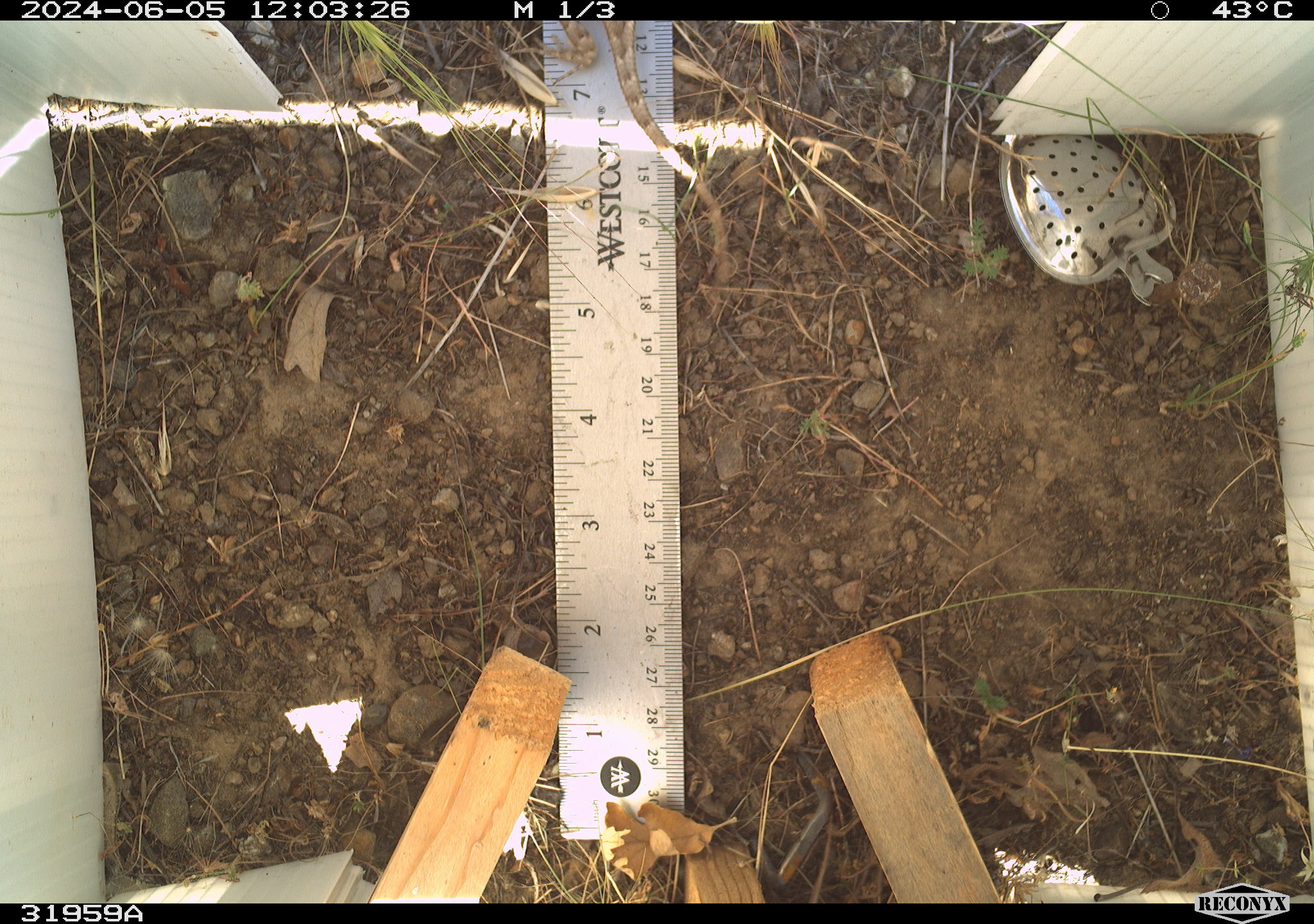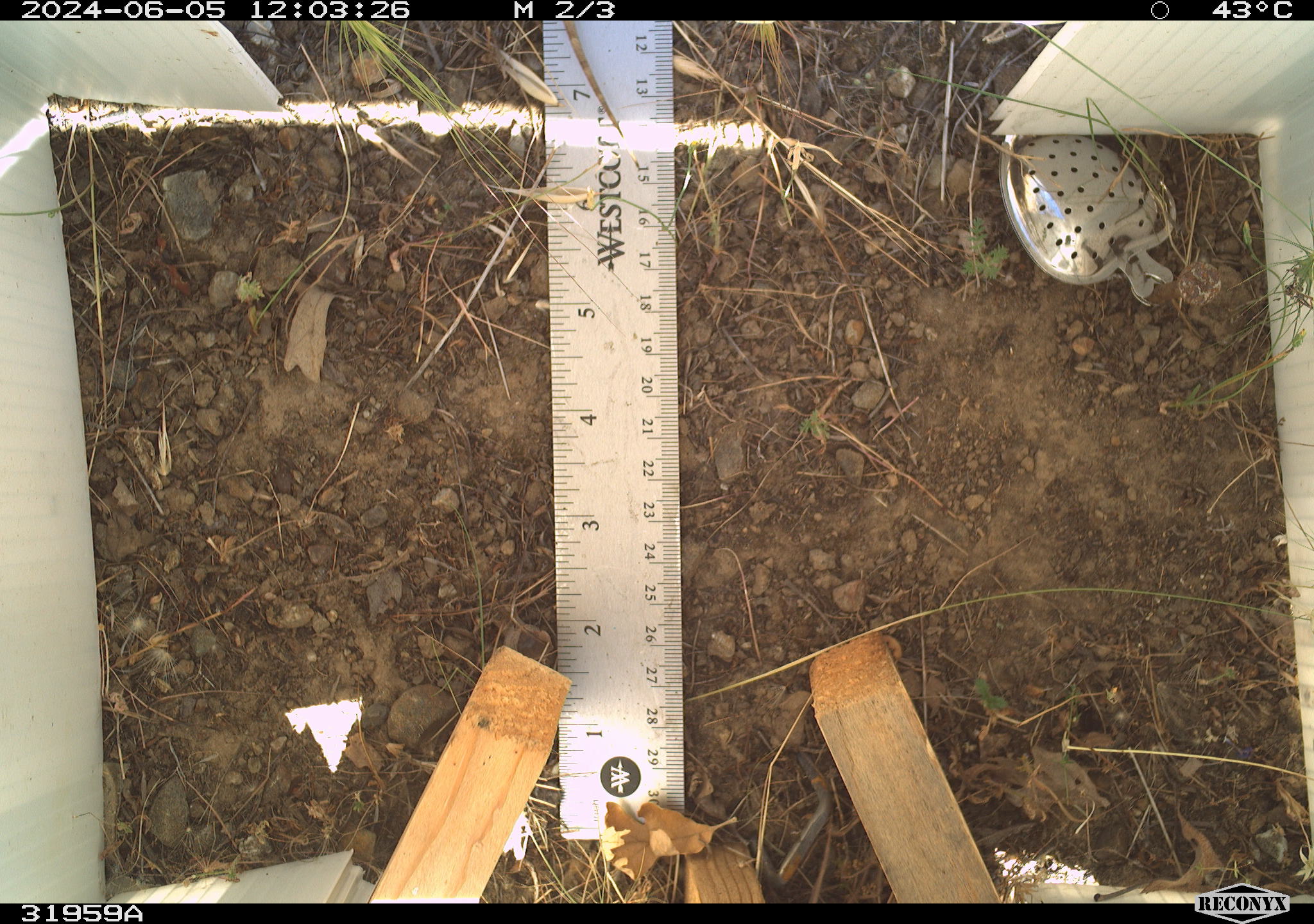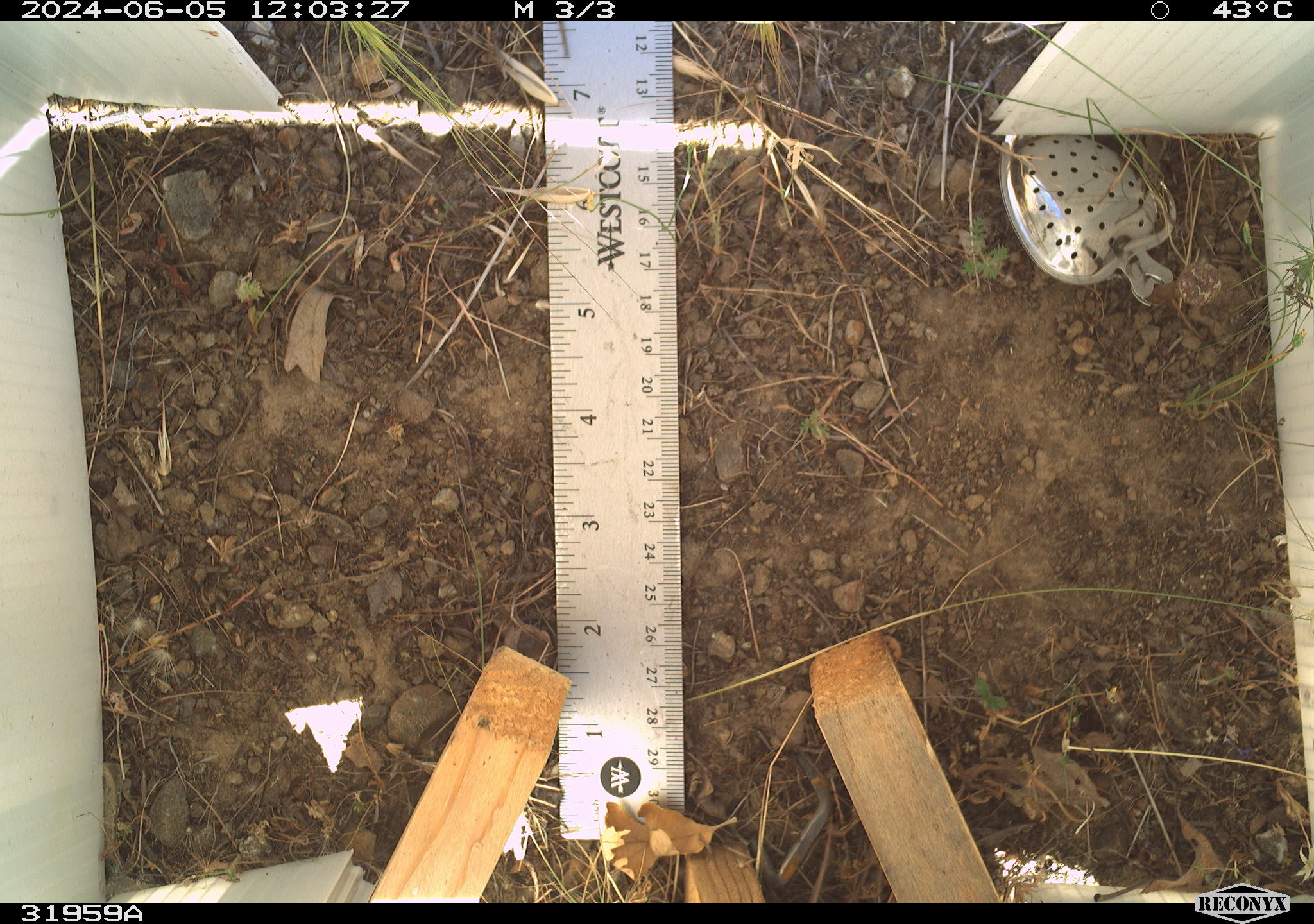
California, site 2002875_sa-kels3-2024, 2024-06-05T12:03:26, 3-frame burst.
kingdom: Animalia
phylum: Chordata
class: Reptilia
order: Squamata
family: Phrynosomatidae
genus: Sceloporus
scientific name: Sceloporus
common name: spiny lizards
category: sceloporus species